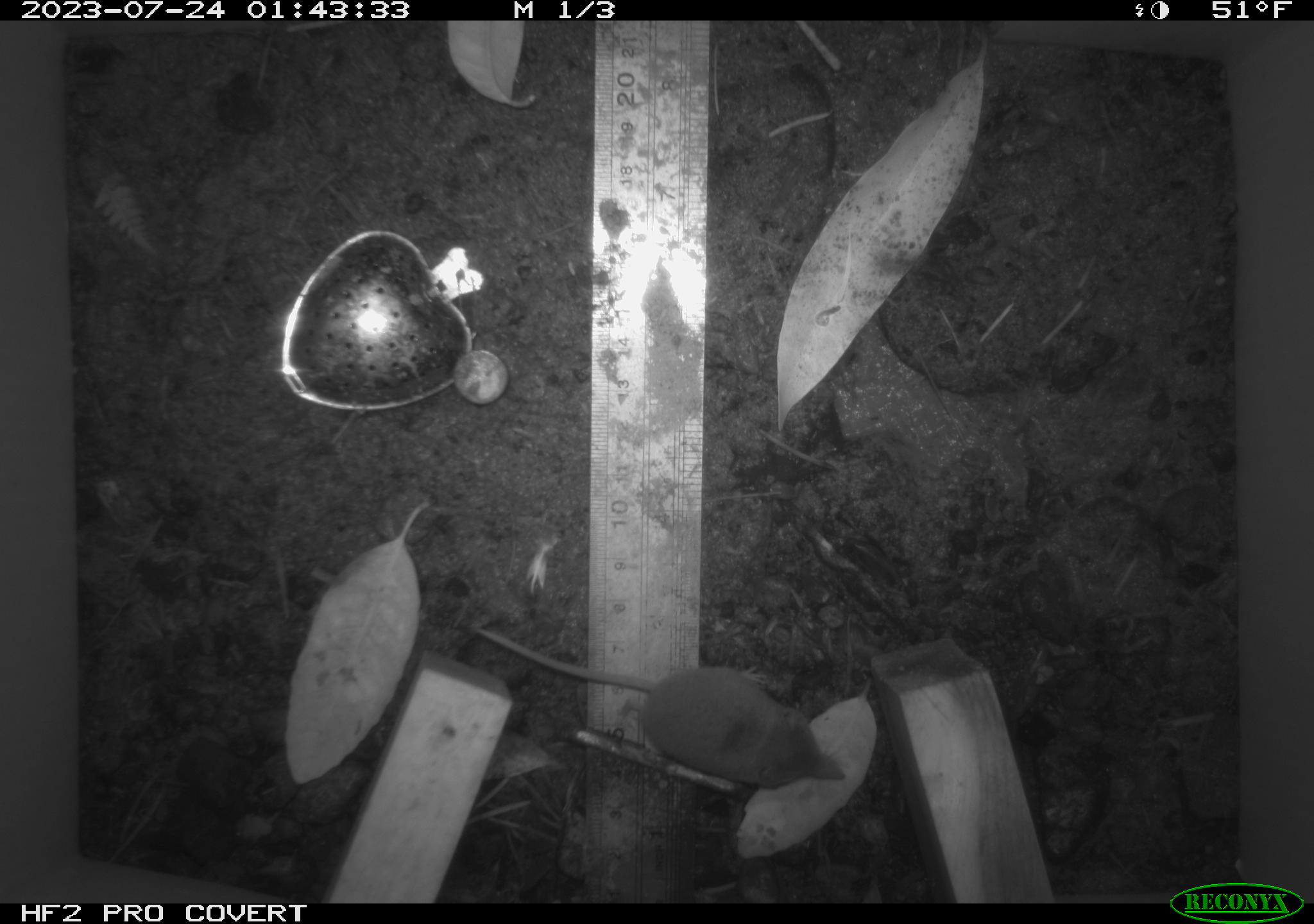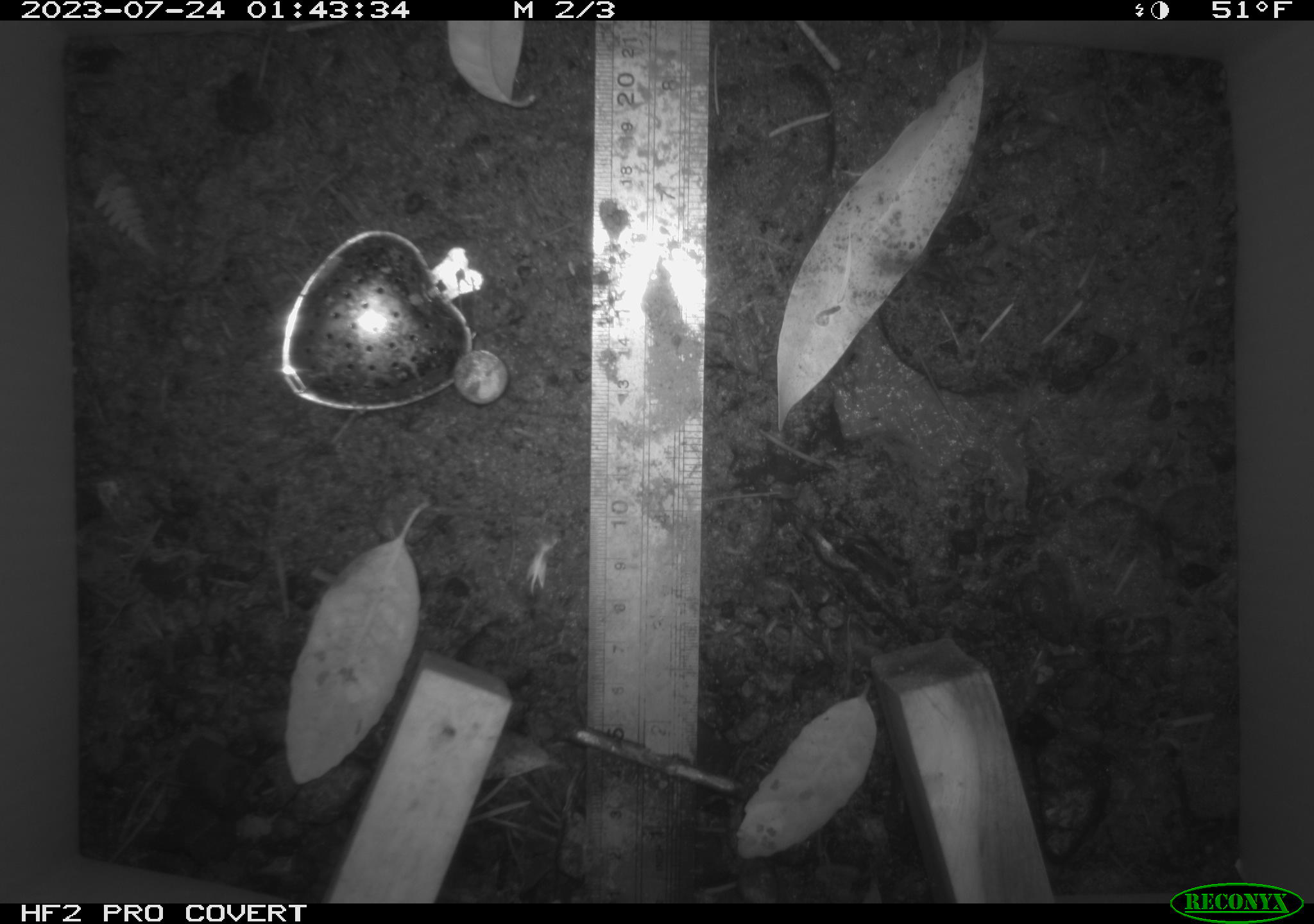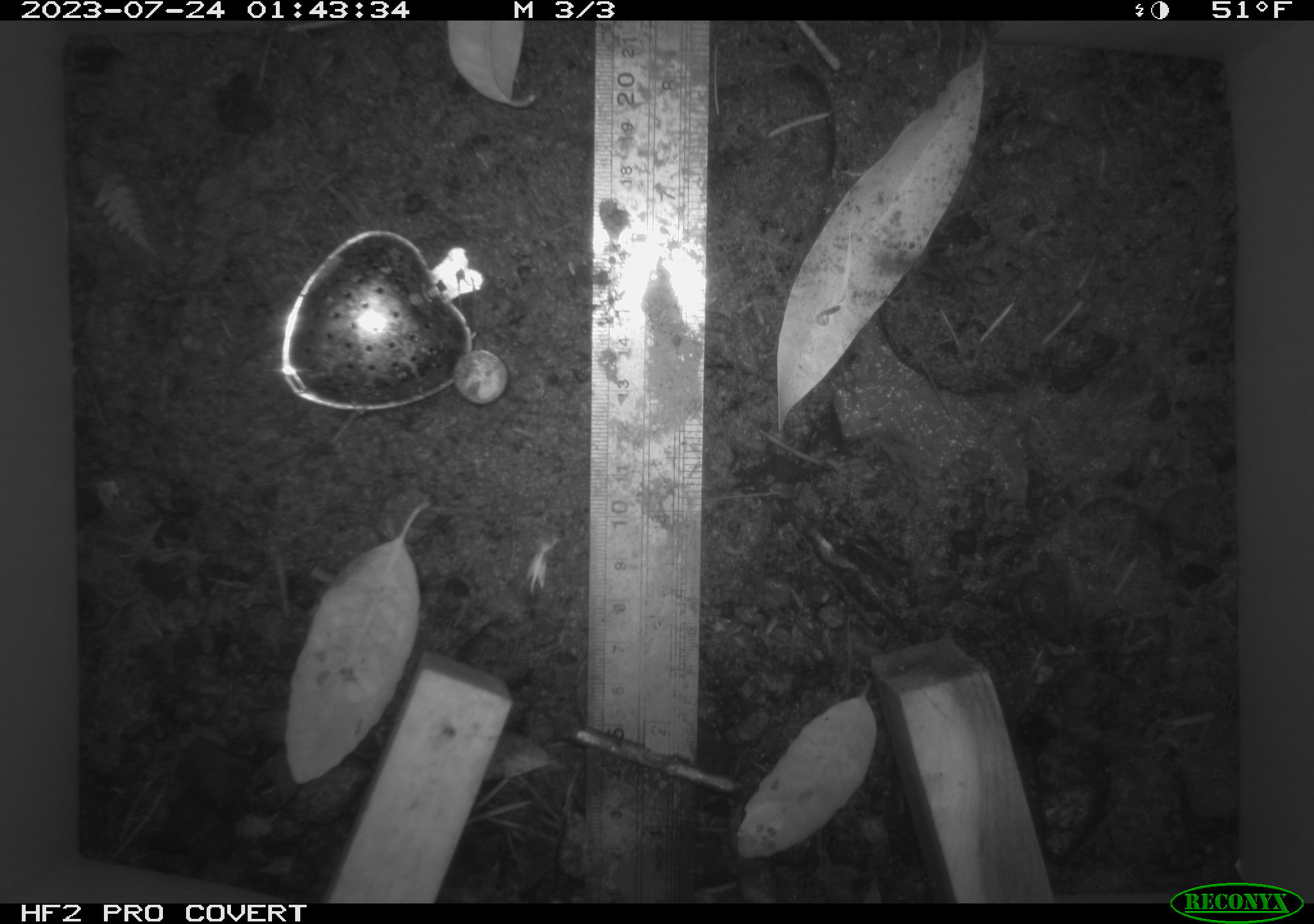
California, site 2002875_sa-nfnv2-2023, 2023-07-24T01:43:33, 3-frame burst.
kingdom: Animalia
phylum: Chordata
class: Mammalia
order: Eulipotyphla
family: Soricidae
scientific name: Soricidae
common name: shrews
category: soricidae family